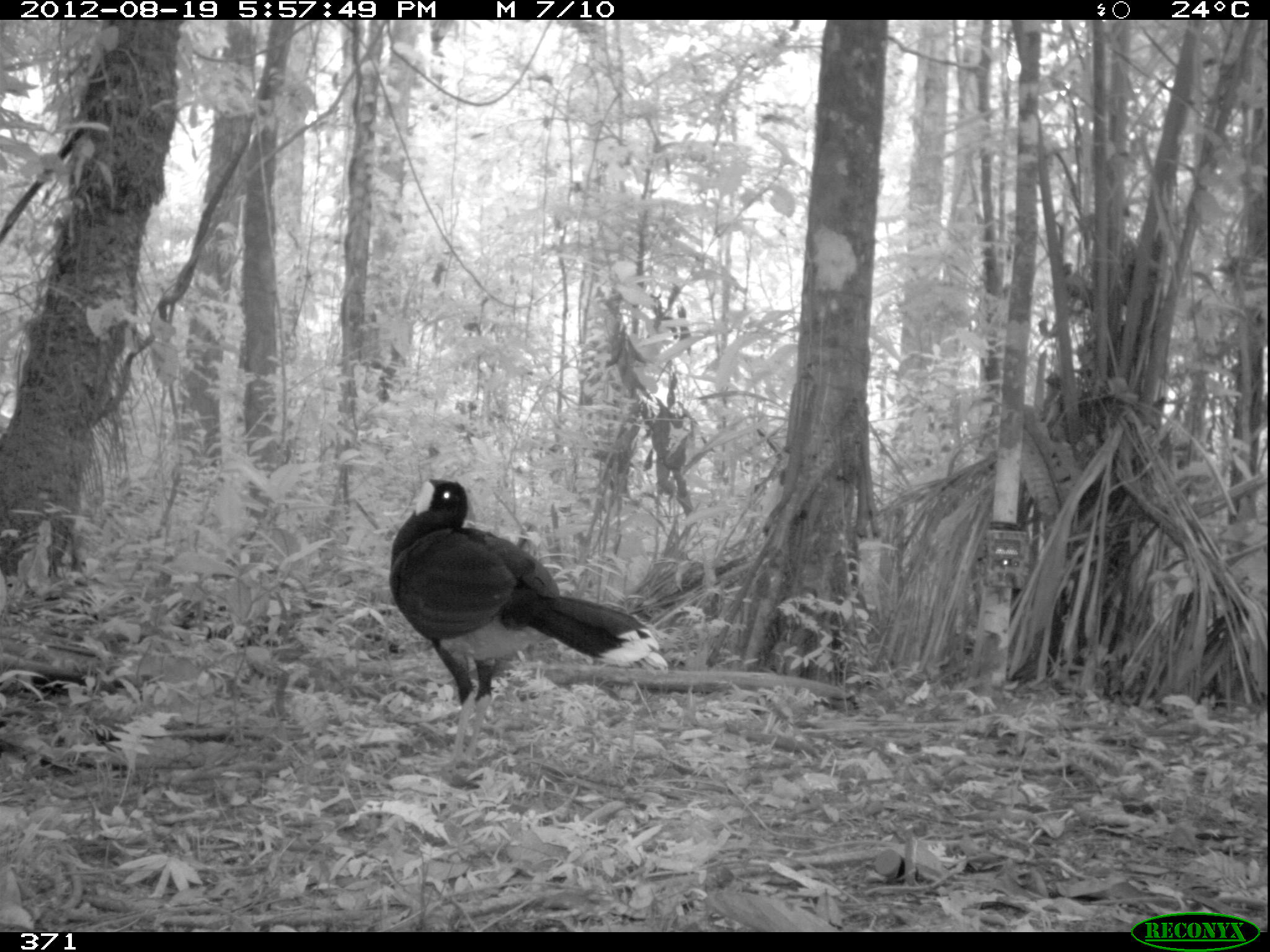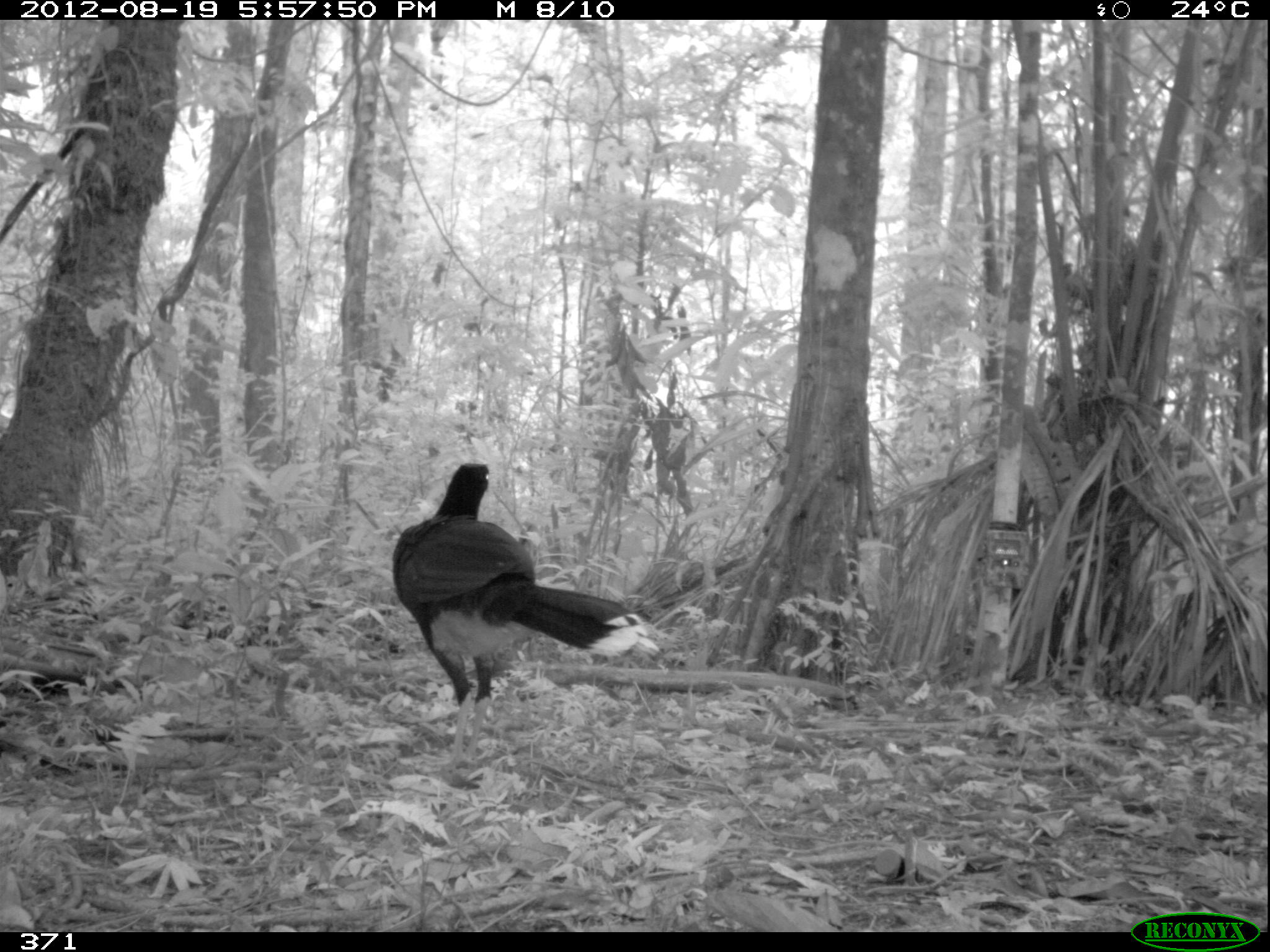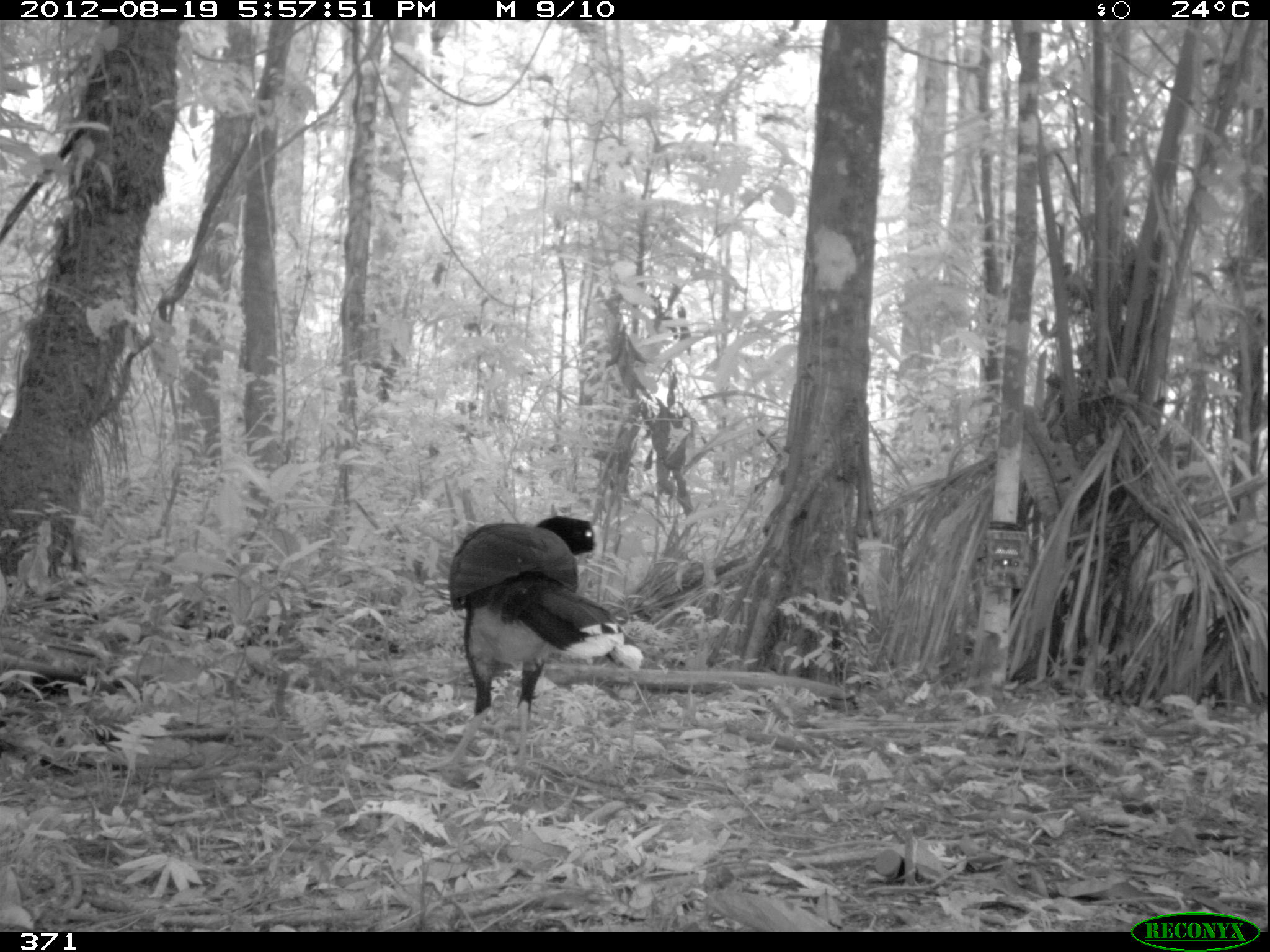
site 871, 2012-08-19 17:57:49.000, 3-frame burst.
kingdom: Animalia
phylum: Chordata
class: Aves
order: Galliformes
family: Cracidae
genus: Mitu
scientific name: Mitu tuberosum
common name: razor-billed curassow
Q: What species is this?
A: Mitu tuberosum (razor-billed curassow).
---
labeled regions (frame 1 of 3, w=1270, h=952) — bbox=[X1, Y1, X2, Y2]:
mitu tuberosum: bbox=[386, 476, 670, 766]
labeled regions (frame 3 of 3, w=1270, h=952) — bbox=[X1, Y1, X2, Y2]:
mitu tuberosum: bbox=[420, 512, 643, 774]